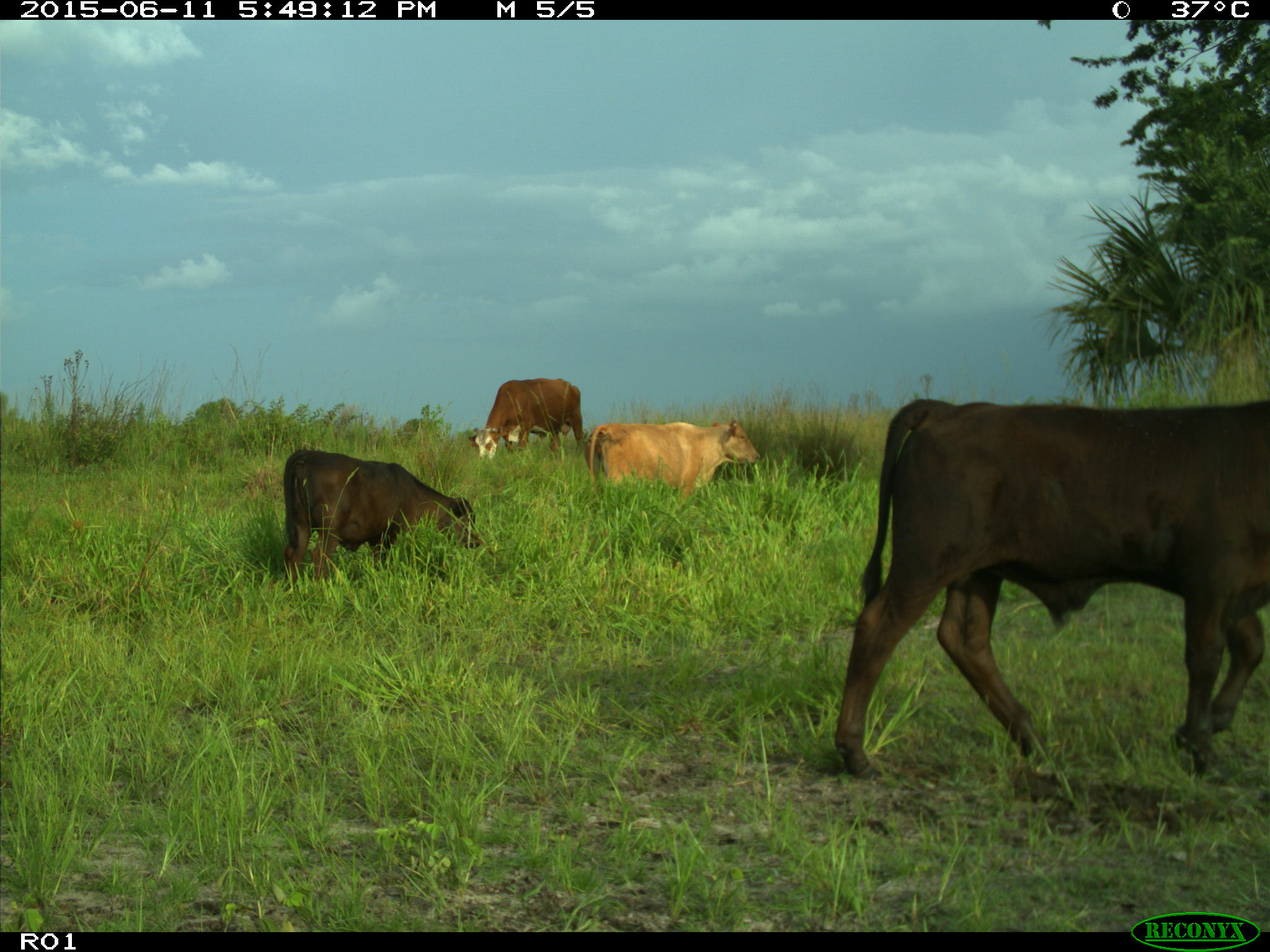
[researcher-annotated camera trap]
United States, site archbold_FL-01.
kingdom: Animalia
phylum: Chordata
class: Mammalia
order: Artiodactyla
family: Bovidae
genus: Bos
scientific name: Bos taurus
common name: domestic cow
Bos taurus (domestic cow).